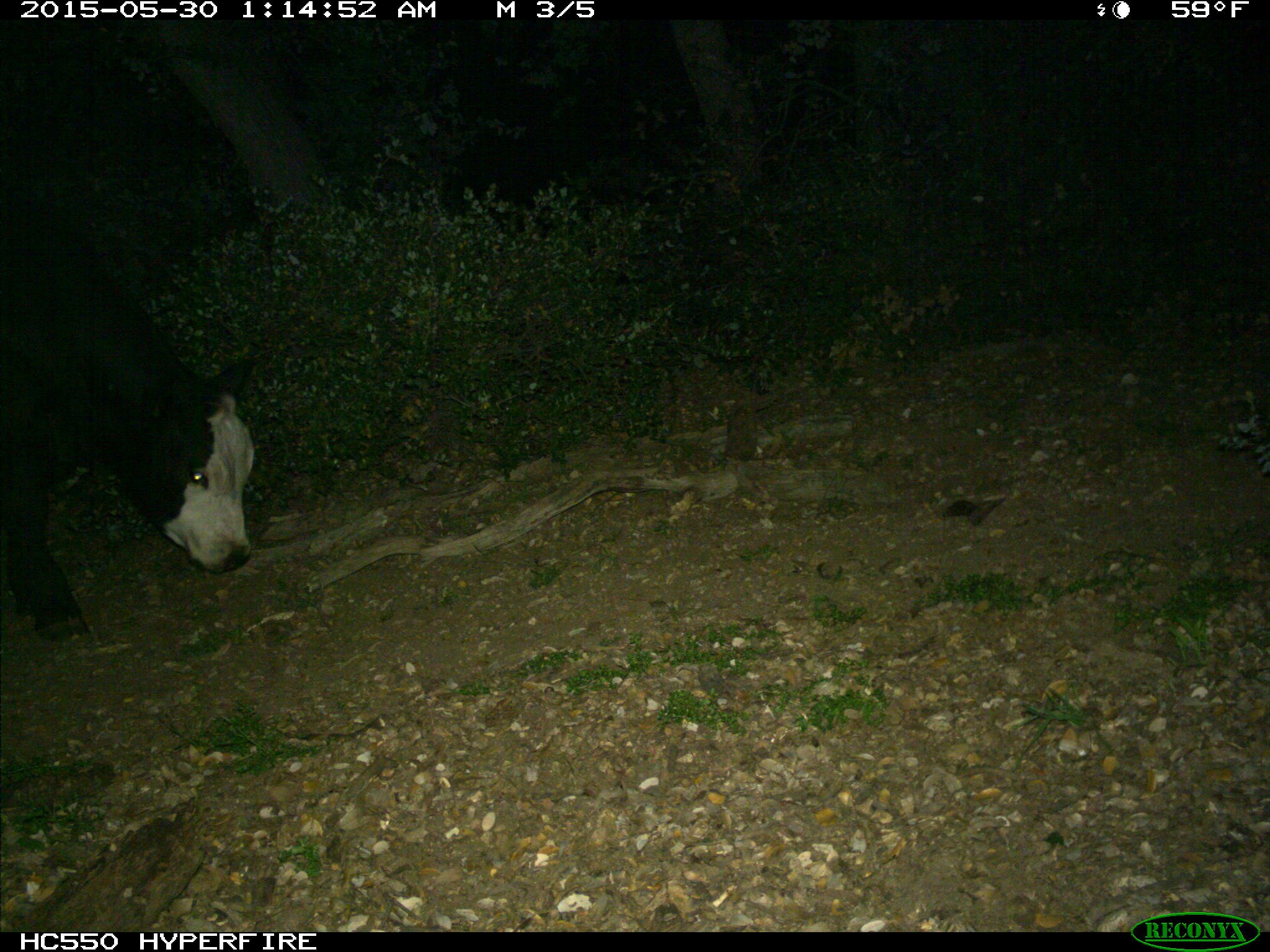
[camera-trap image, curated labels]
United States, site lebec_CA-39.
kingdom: Animalia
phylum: Chordata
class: Mammalia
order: Artiodactyla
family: Bovidae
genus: Bos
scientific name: Bos taurus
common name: domestic cow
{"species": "Bos taurus (domestic cow)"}